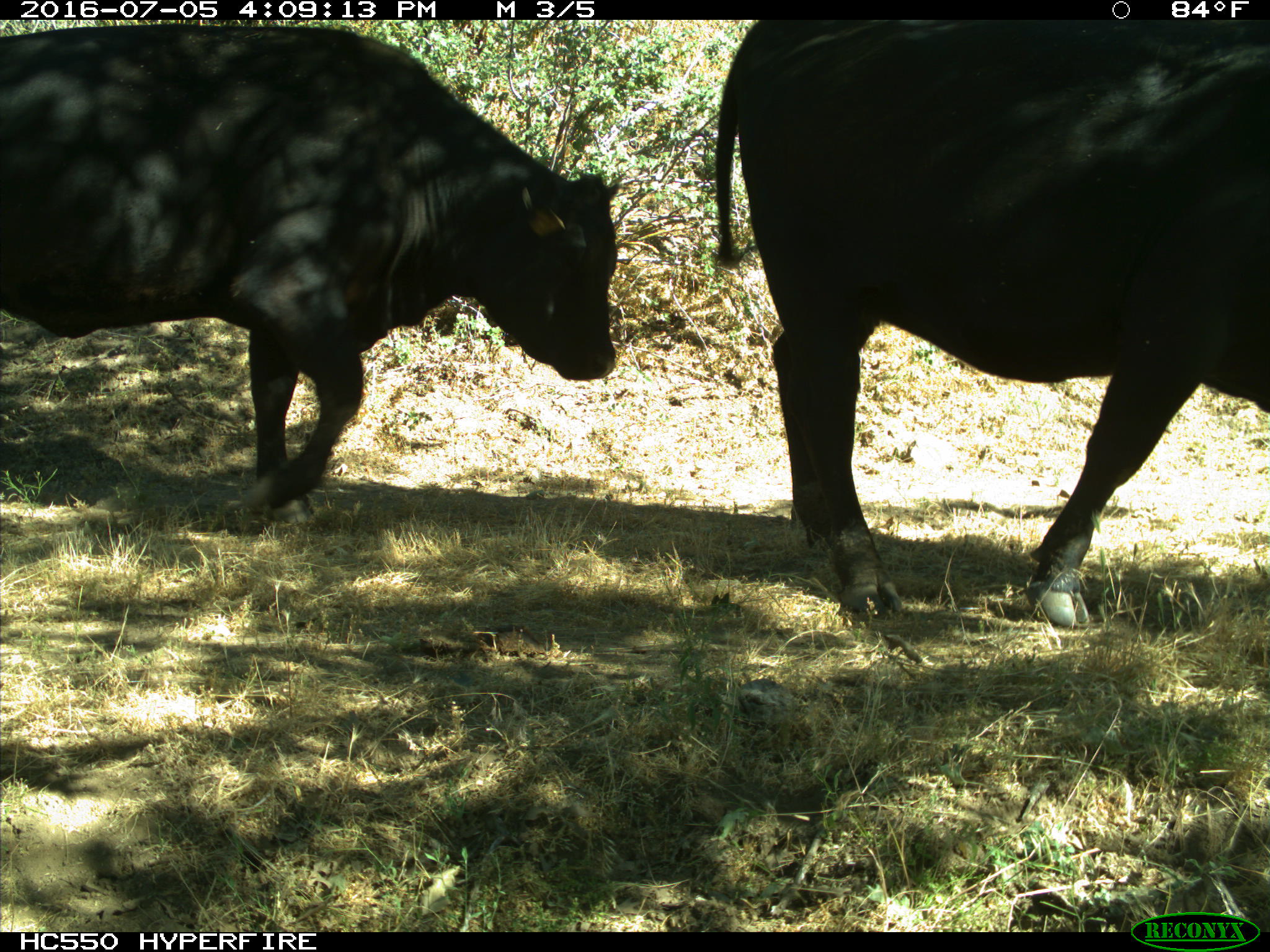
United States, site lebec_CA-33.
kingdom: Animalia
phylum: Chordata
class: Mammalia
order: Artiodactyla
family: Bovidae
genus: Bos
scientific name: Bos taurus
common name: domestic cow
Bos taurus (domestic cow).